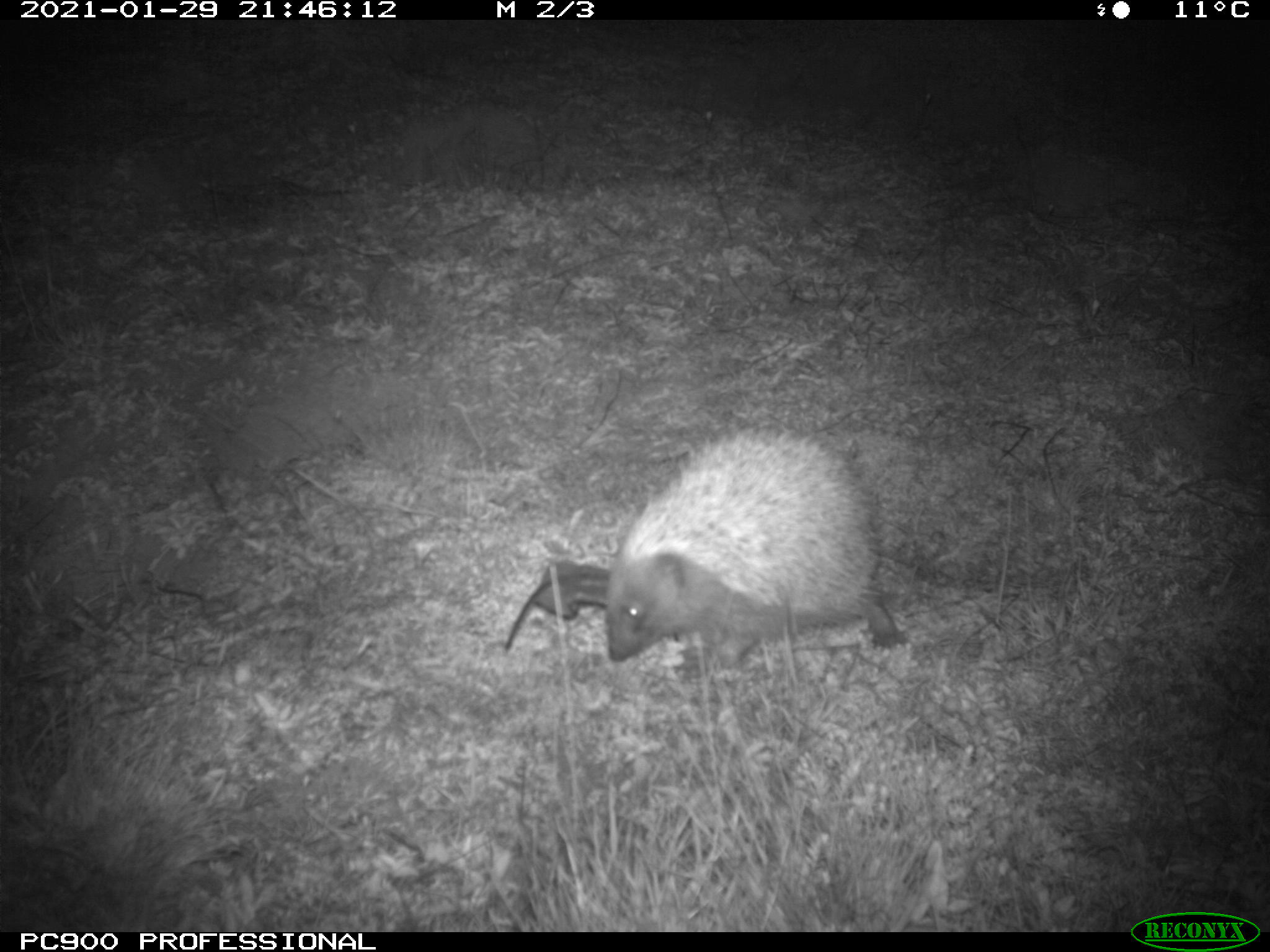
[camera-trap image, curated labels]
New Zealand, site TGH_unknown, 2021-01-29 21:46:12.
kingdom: Animalia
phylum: Chordata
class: Mammalia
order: Eulipotyphla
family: Erinaceidae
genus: Erinaceus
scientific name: Erinaceus europaeus europaeus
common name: european hedgehog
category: hedgehog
Hedgehog (european hedgehog) (Erinaceus europaeus europaeus).